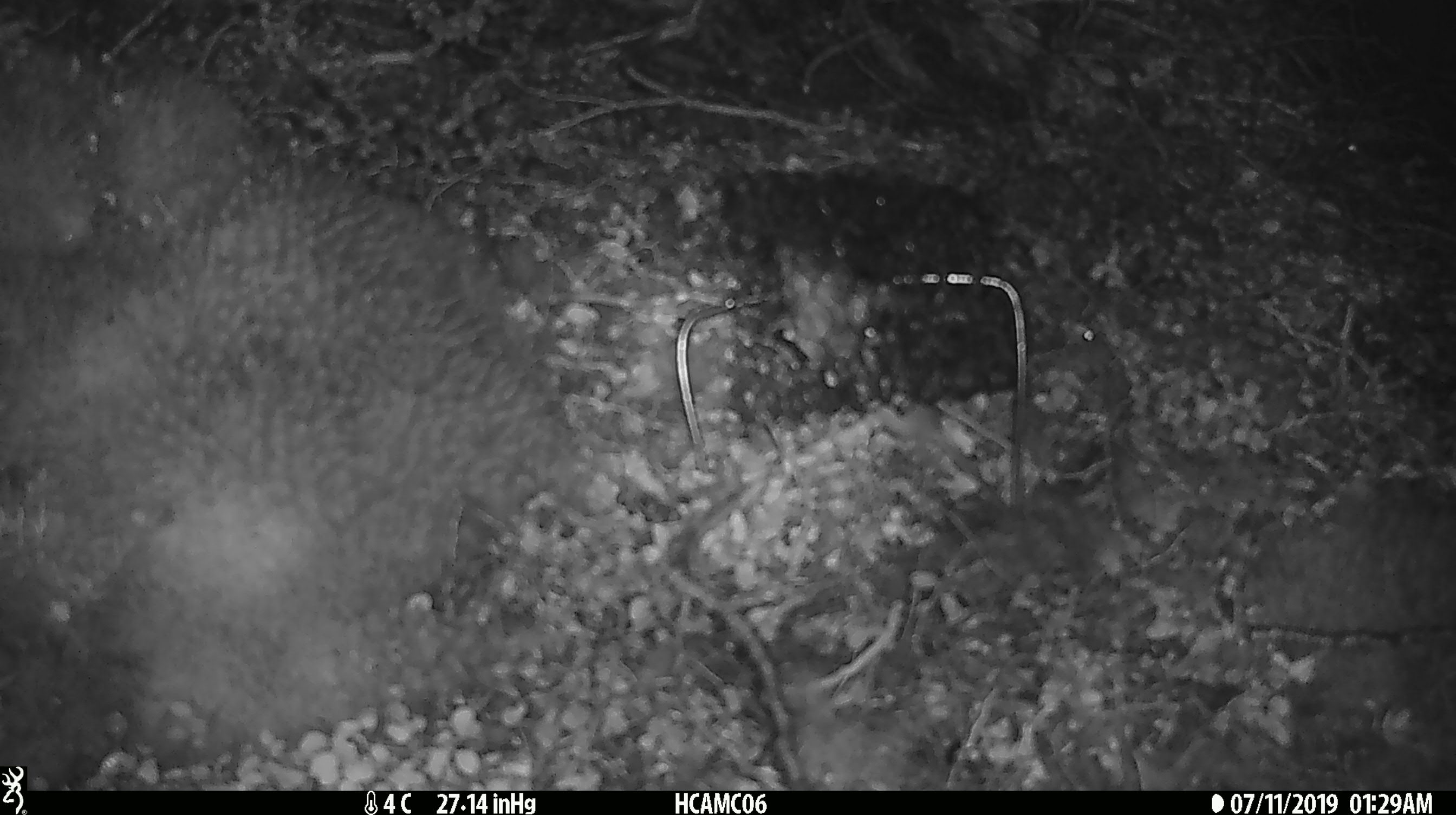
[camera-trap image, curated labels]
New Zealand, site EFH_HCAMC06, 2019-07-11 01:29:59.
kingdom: Animalia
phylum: Chordata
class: Mammalia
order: Rodentia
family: Muridae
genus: Mus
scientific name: Mus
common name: mouse